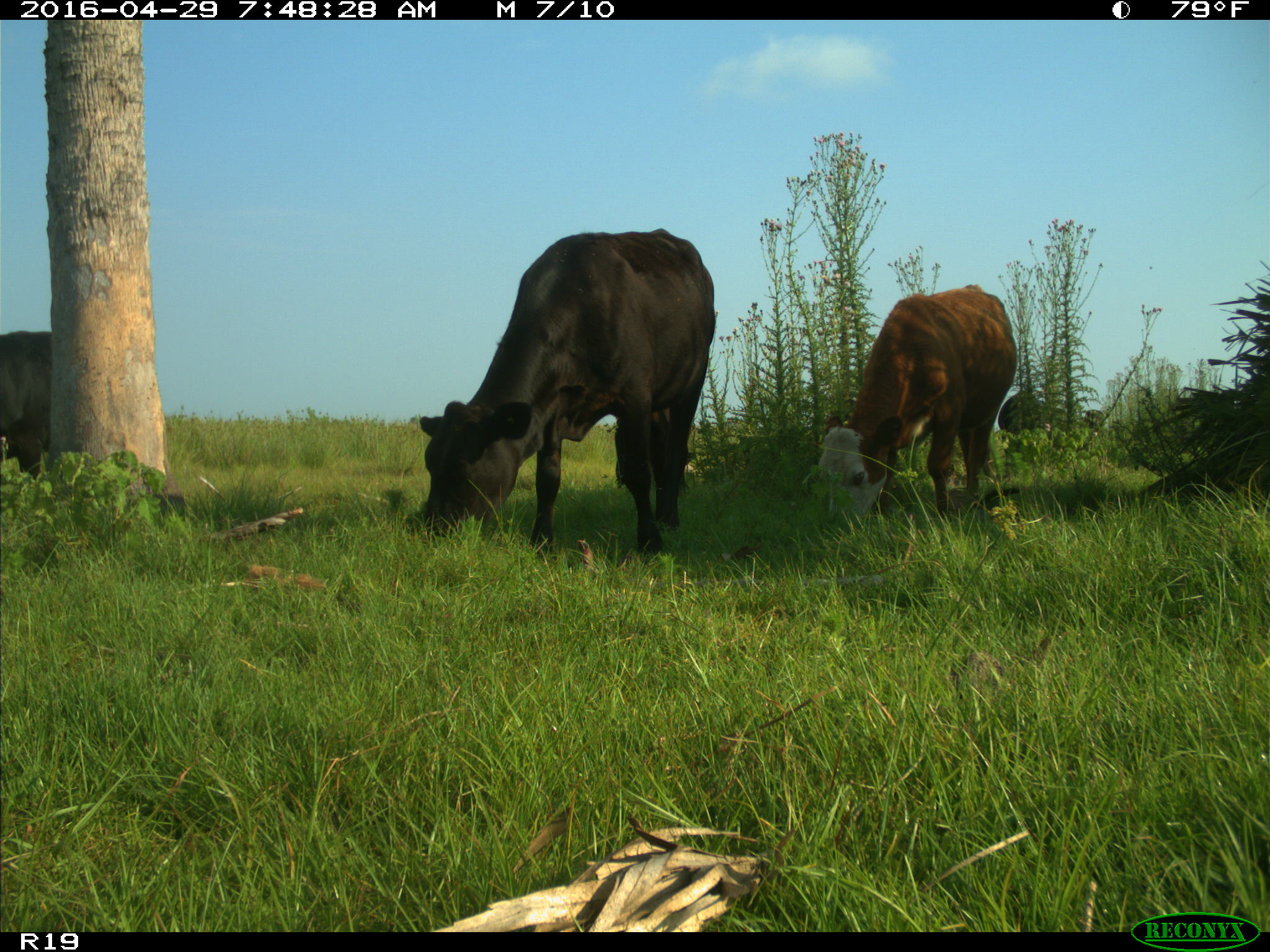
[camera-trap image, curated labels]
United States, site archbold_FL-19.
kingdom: Animalia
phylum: Chordata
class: Mammalia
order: Artiodactyla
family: Bovidae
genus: Bos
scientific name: Bos taurus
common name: domestic cow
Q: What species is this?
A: Bos taurus (domestic cow).